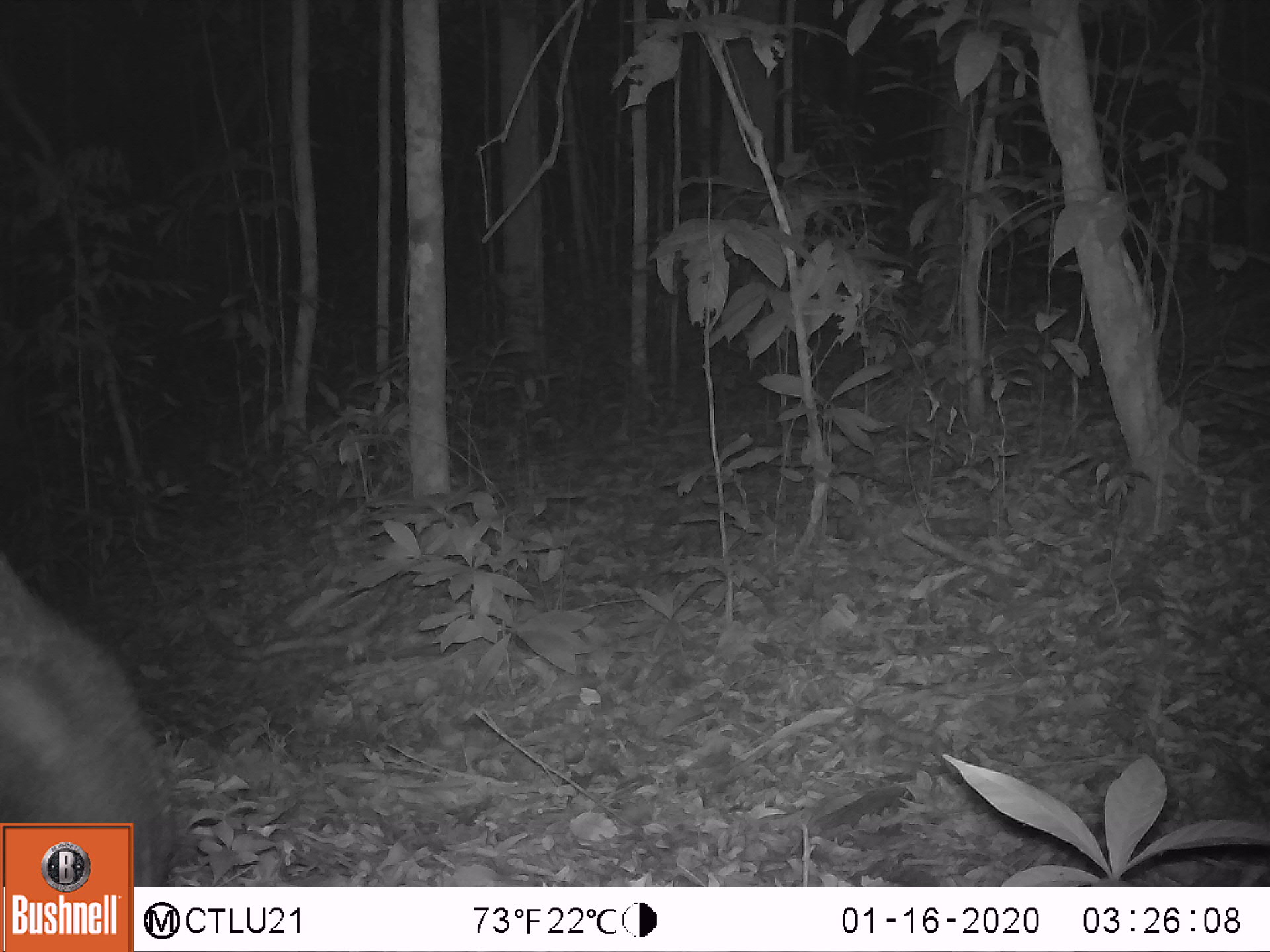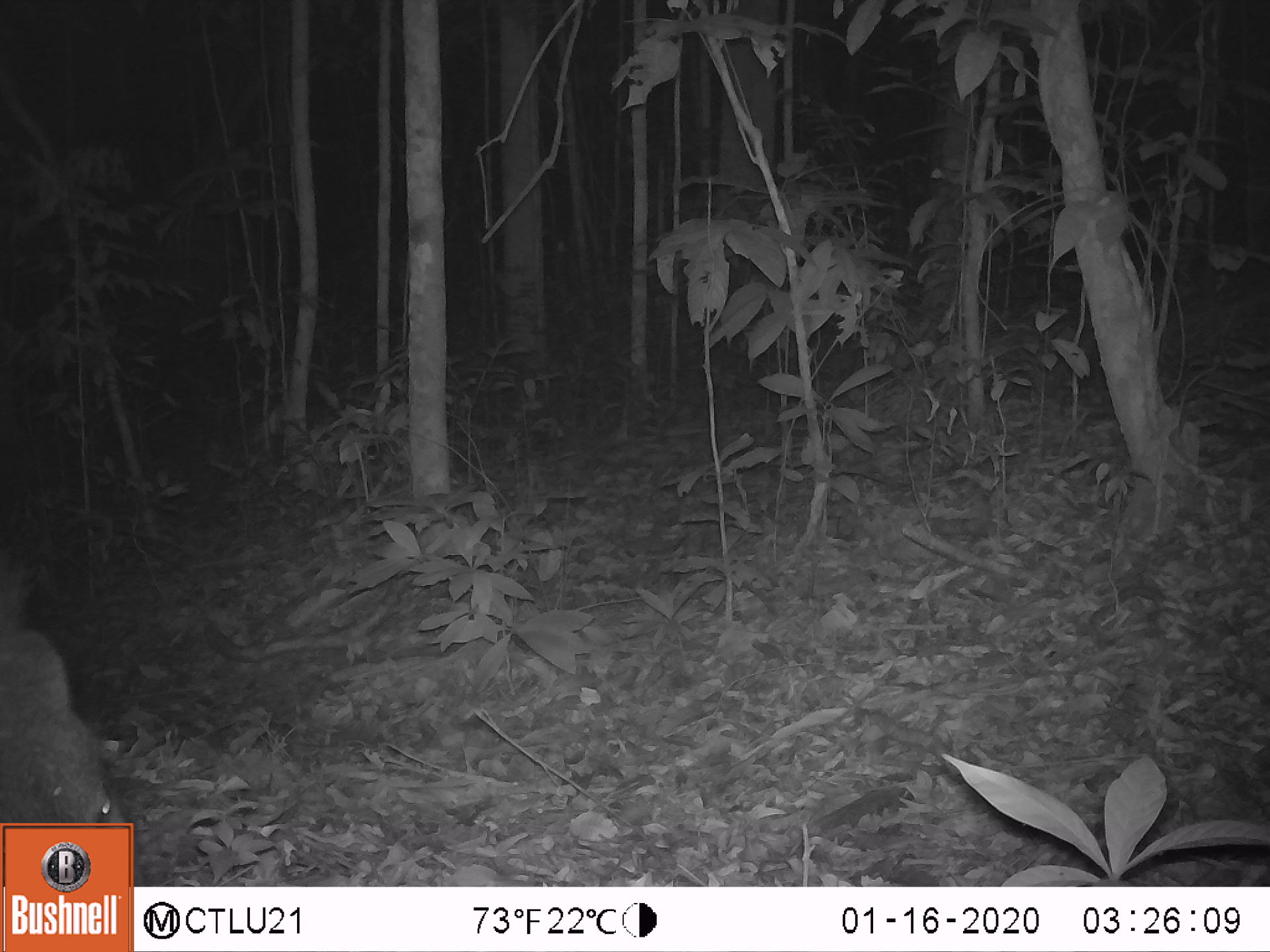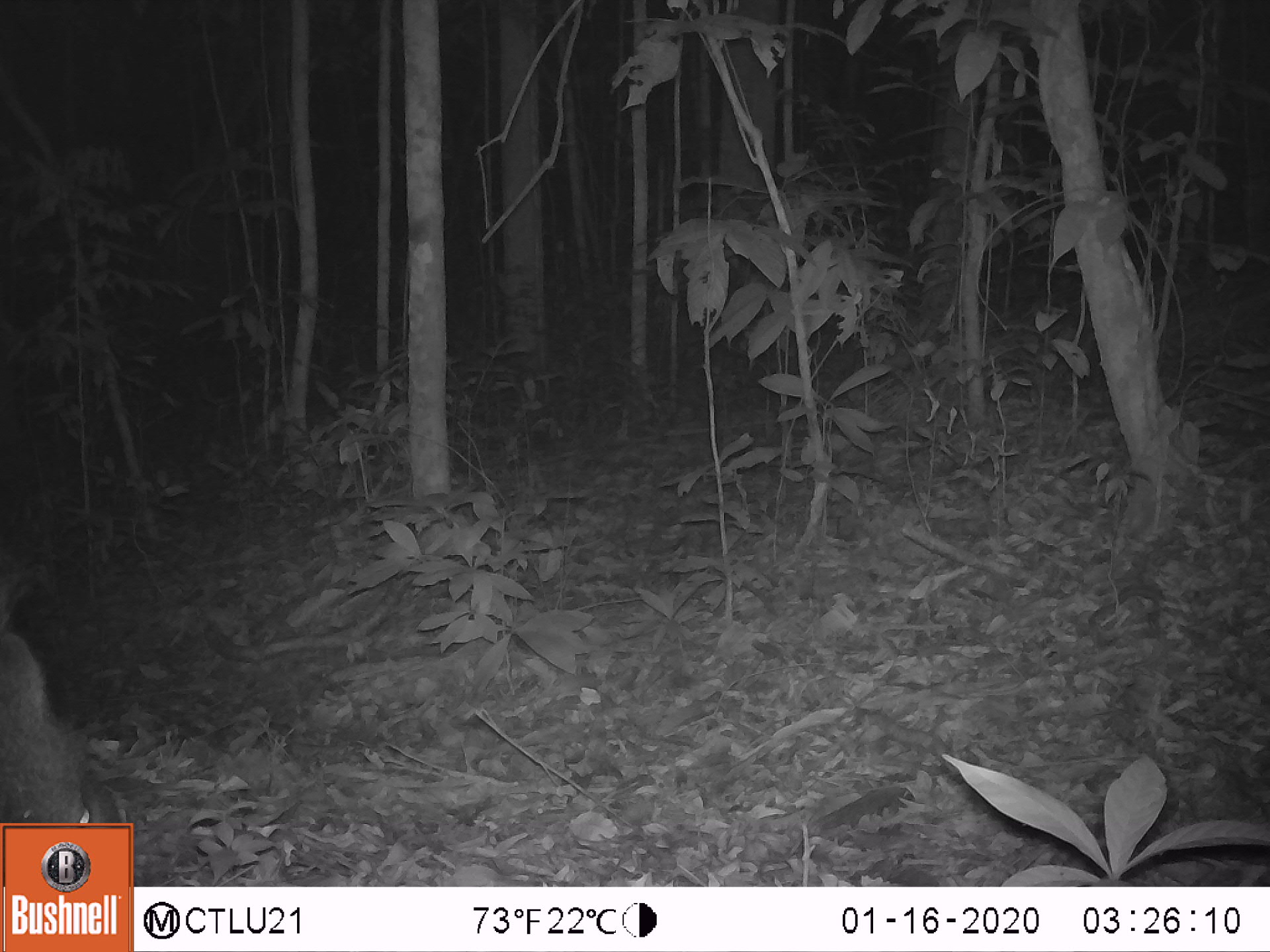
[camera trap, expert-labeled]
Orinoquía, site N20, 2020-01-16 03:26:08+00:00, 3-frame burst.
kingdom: Animalia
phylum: Chordata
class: Mammalia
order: Artiodactyla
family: Tayassuidae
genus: Pecari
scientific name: Pecari tajacu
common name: collared peccary